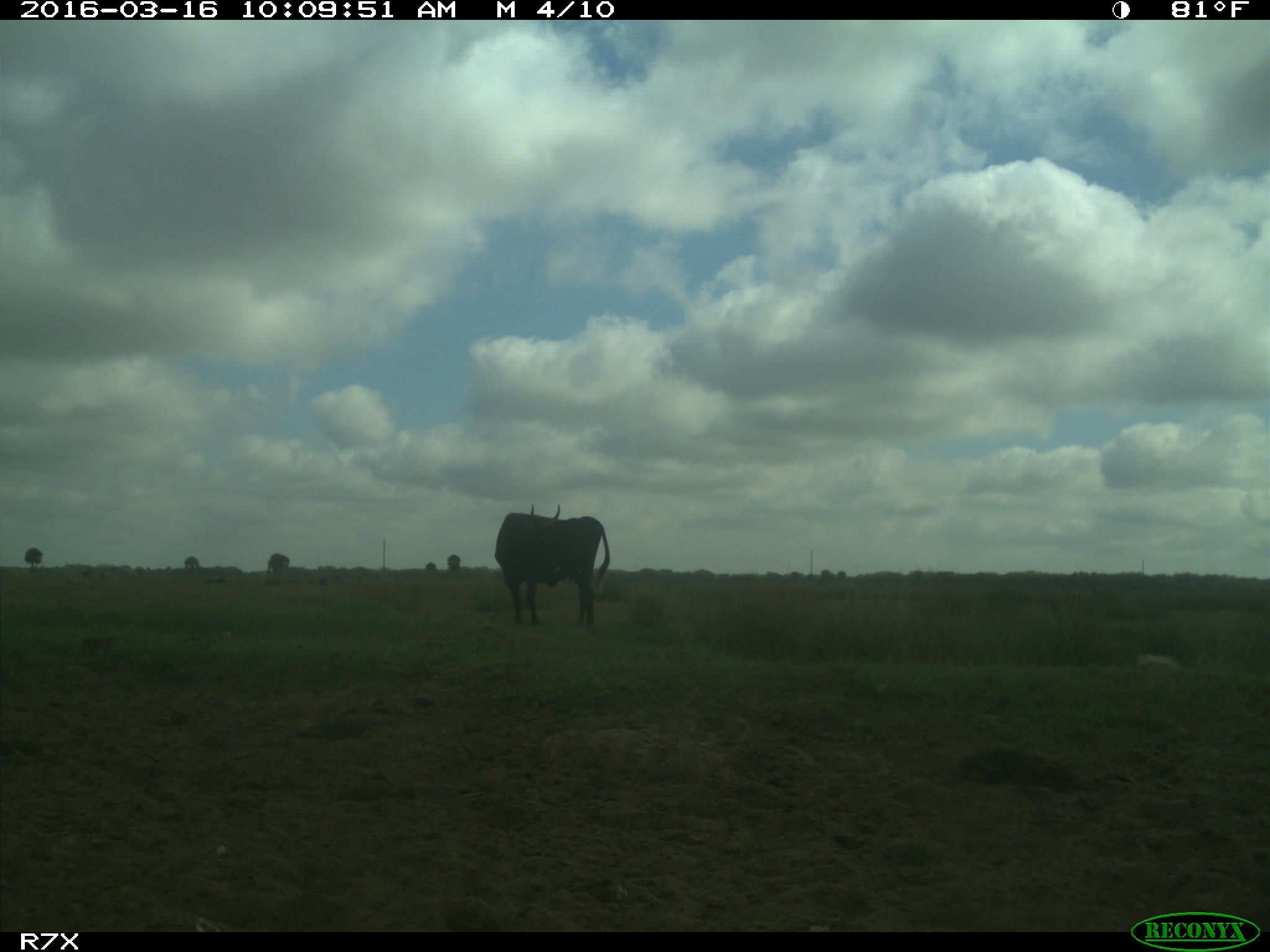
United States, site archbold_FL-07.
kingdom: Animalia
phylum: Chordata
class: Mammalia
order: Artiodactyla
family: Bovidae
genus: Bos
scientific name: Bos taurus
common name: domestic cow